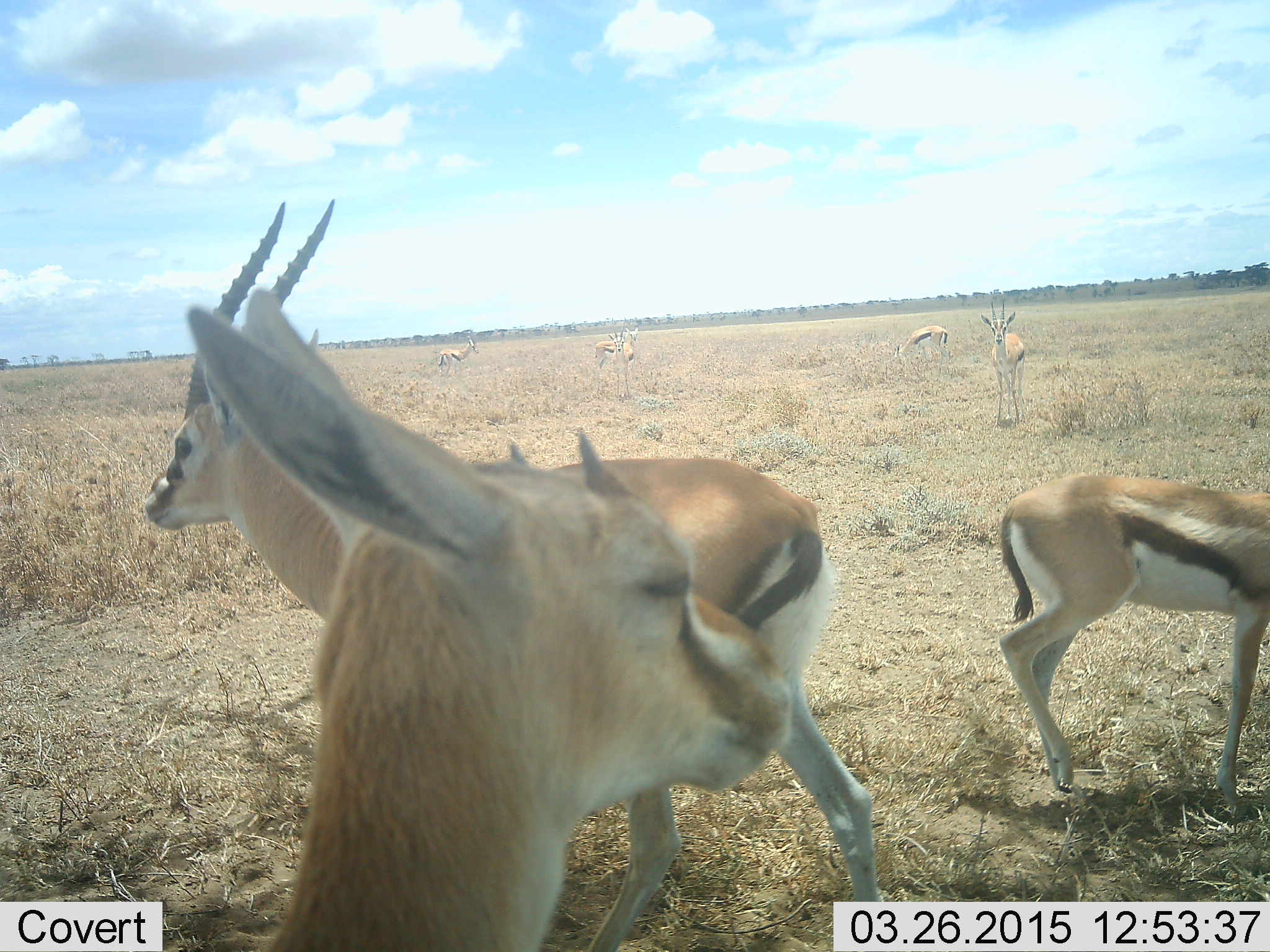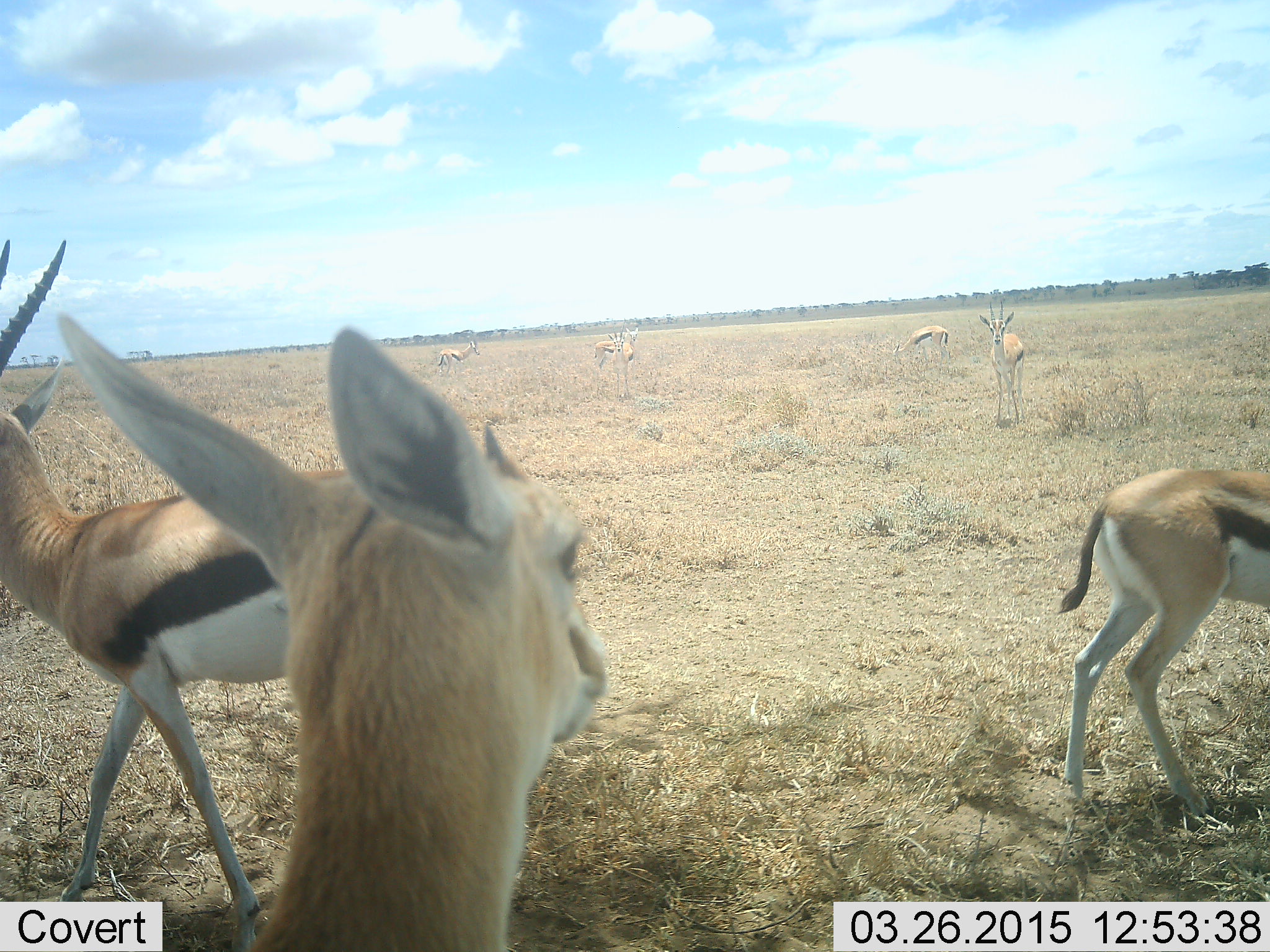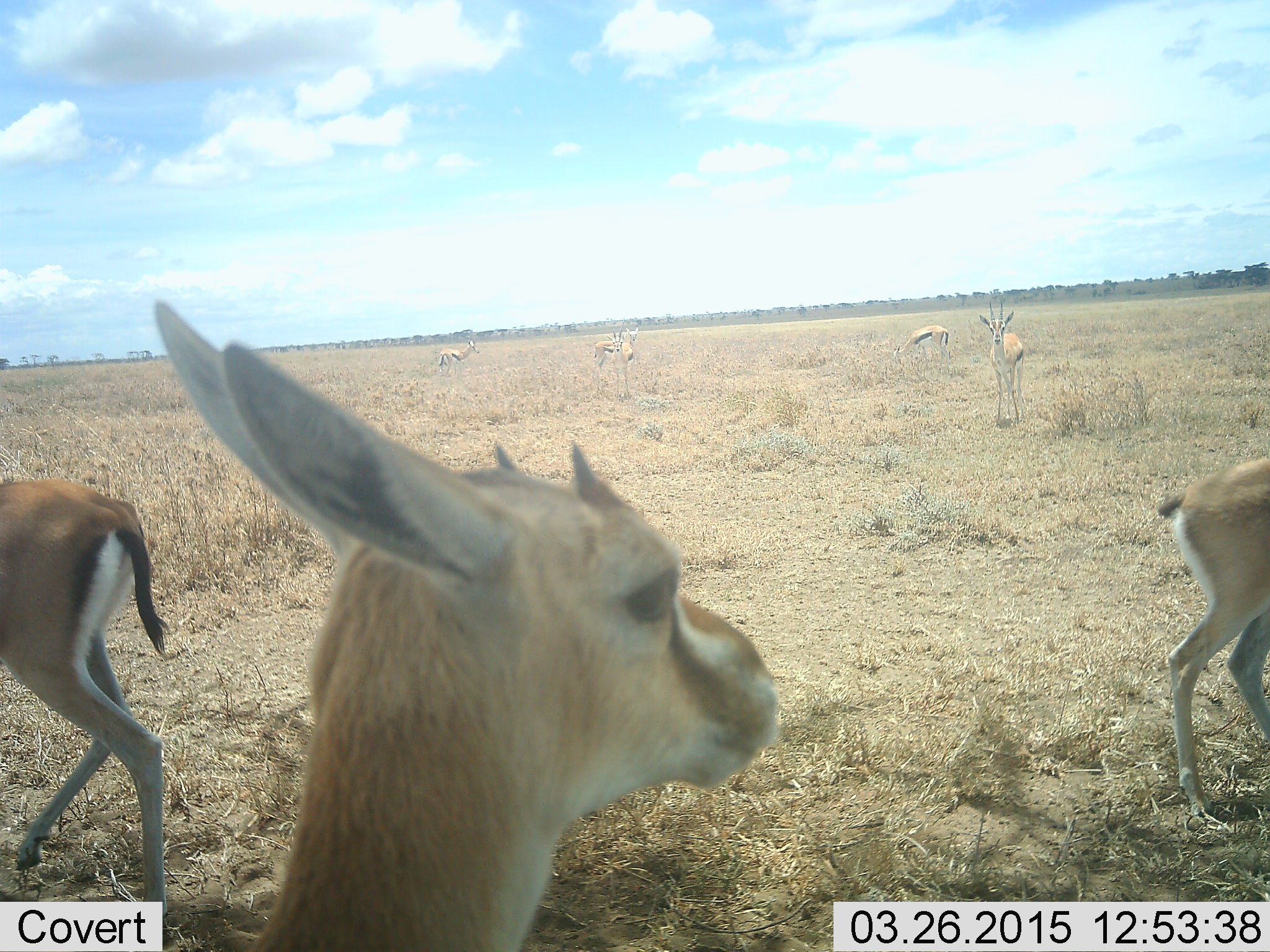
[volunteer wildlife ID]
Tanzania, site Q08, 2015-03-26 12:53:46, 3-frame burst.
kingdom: Animalia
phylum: Chordata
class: Mammalia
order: Artiodactyla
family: Bovidae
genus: Eudorcas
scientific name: Eudorcas thomsonii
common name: thomson's gazelle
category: gazellethomsons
Gazellethomsons (thomson's gazelle) (Eudorcas thomsonii), count 7. Behavior (volunteer vote fractions): standing 80%, resting 0%, moving 80%, interacting 20%. Young present (vote fraction): 0%. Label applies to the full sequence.